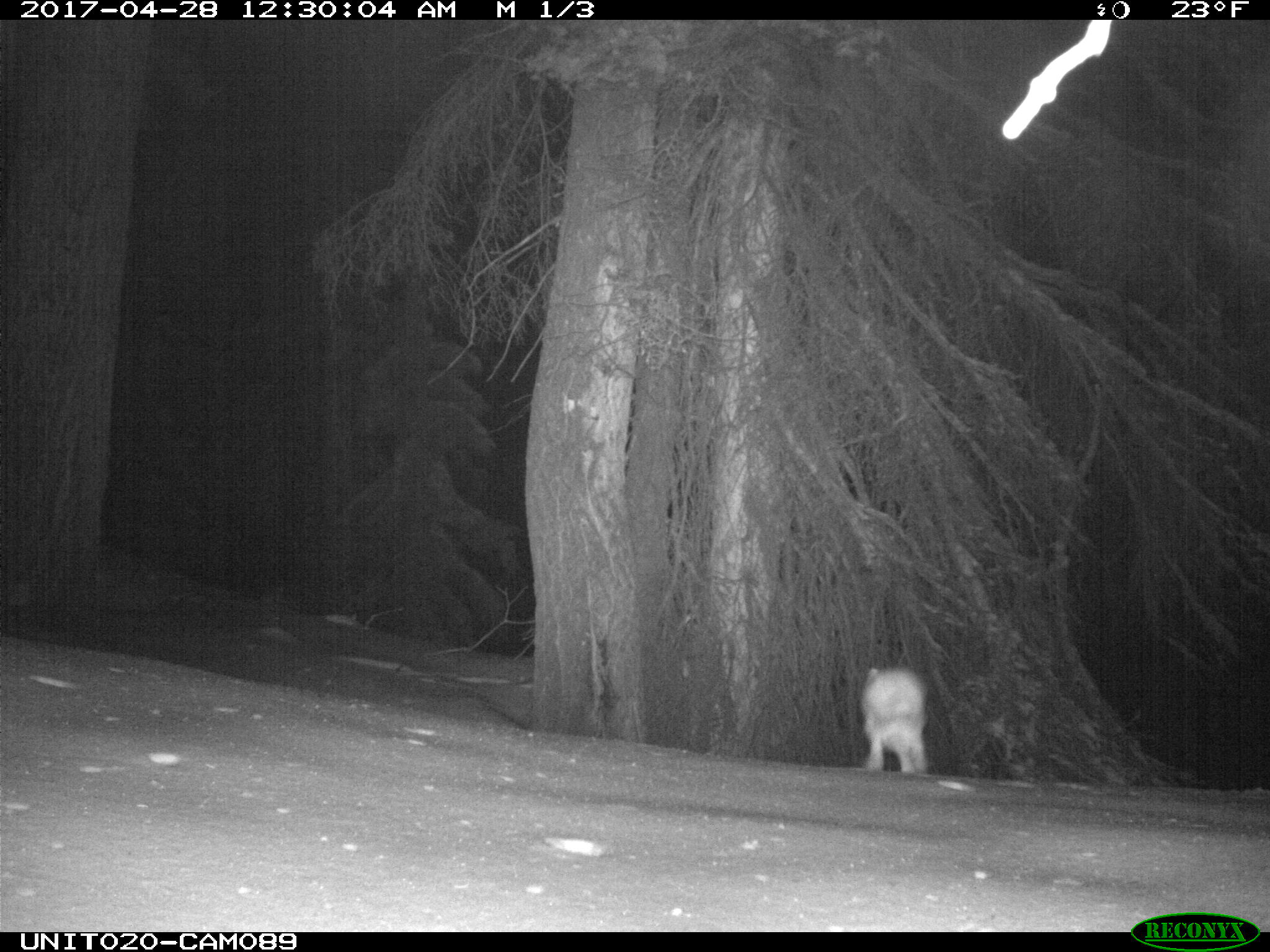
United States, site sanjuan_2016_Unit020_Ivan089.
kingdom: Animalia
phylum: Chordata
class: Mammalia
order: Lagomorpha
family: Leporidae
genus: Lepus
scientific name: Lepus americanus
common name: snowshoe hare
Lepus americanus (snowshoe hare).